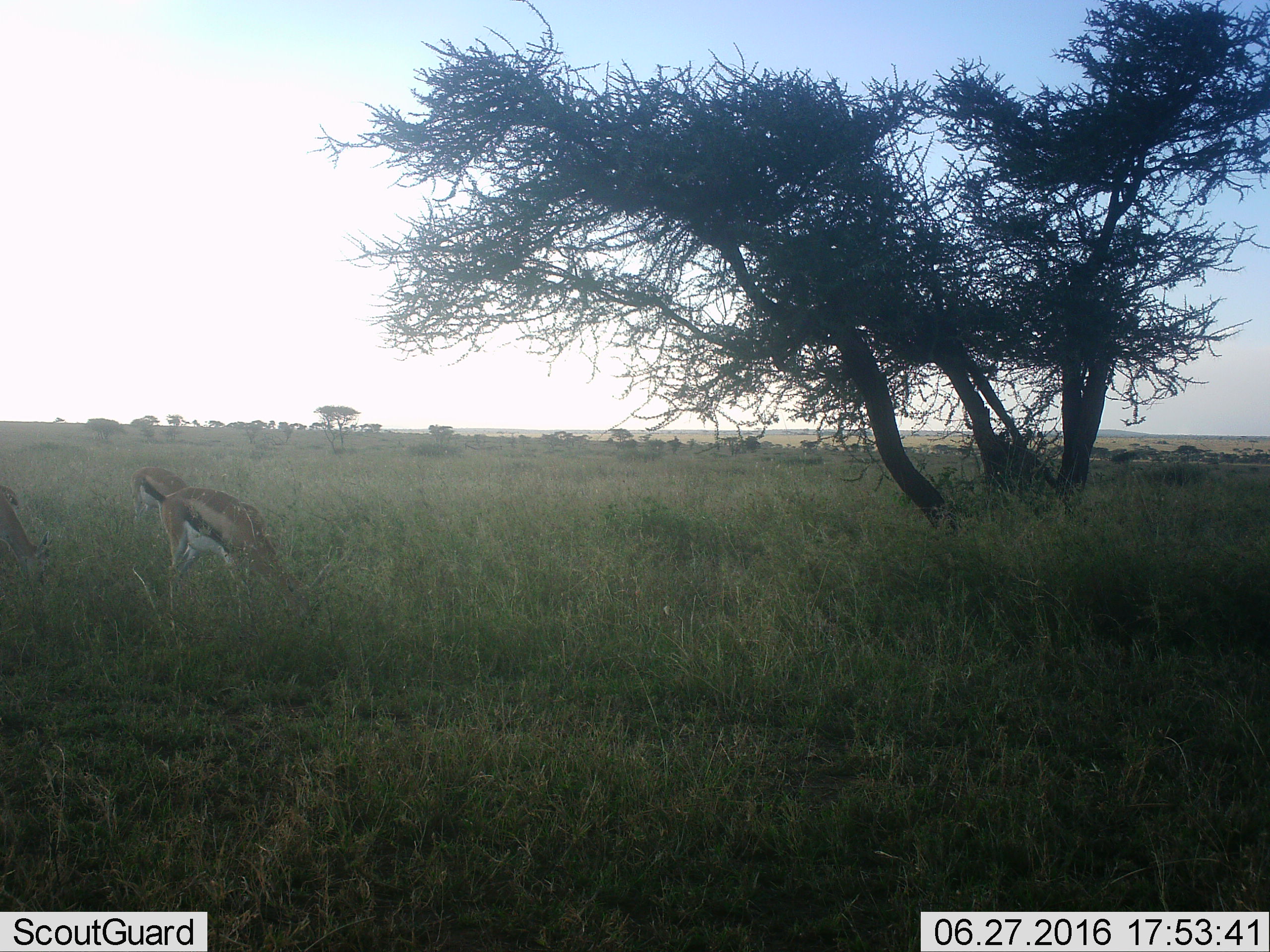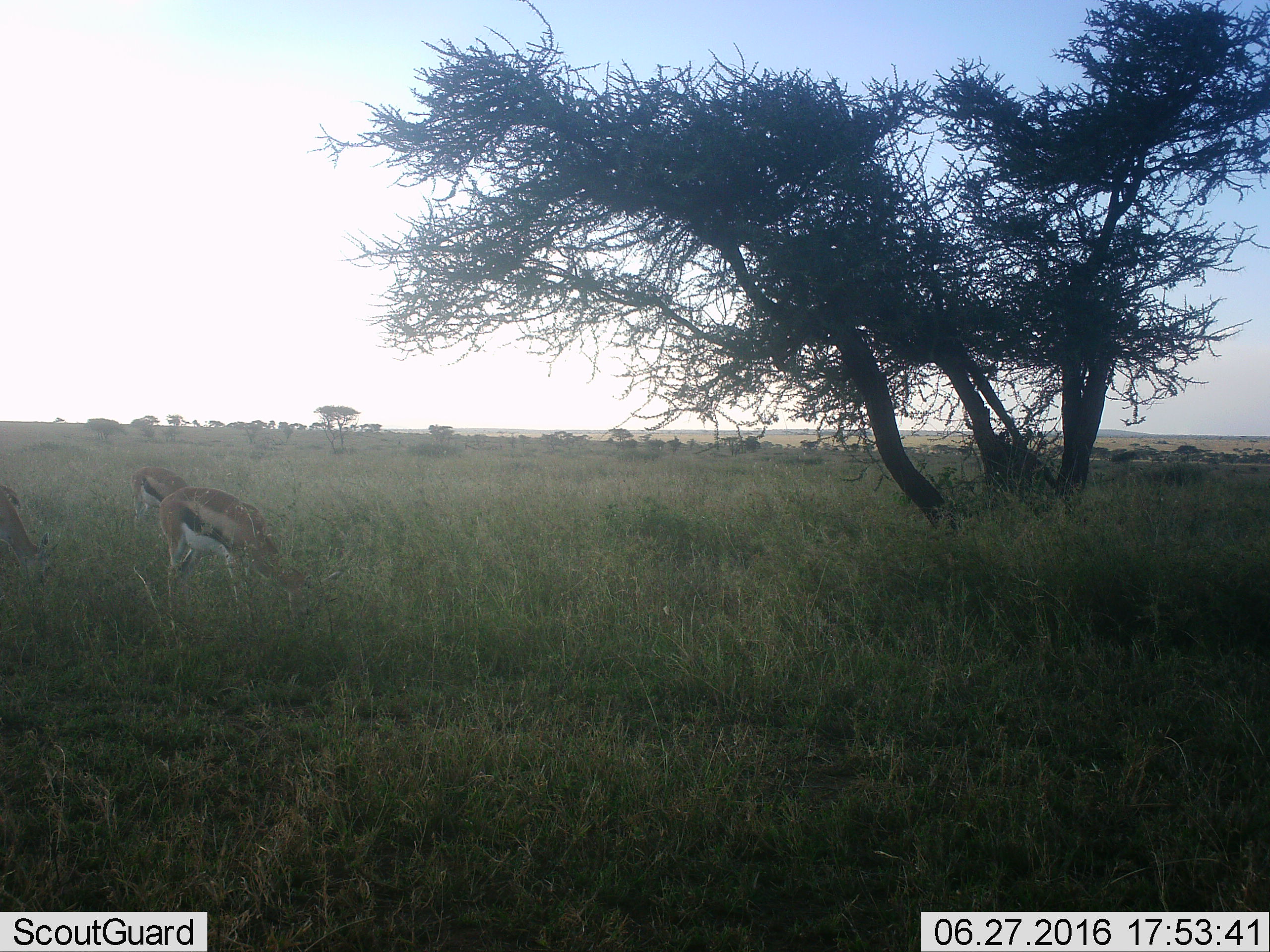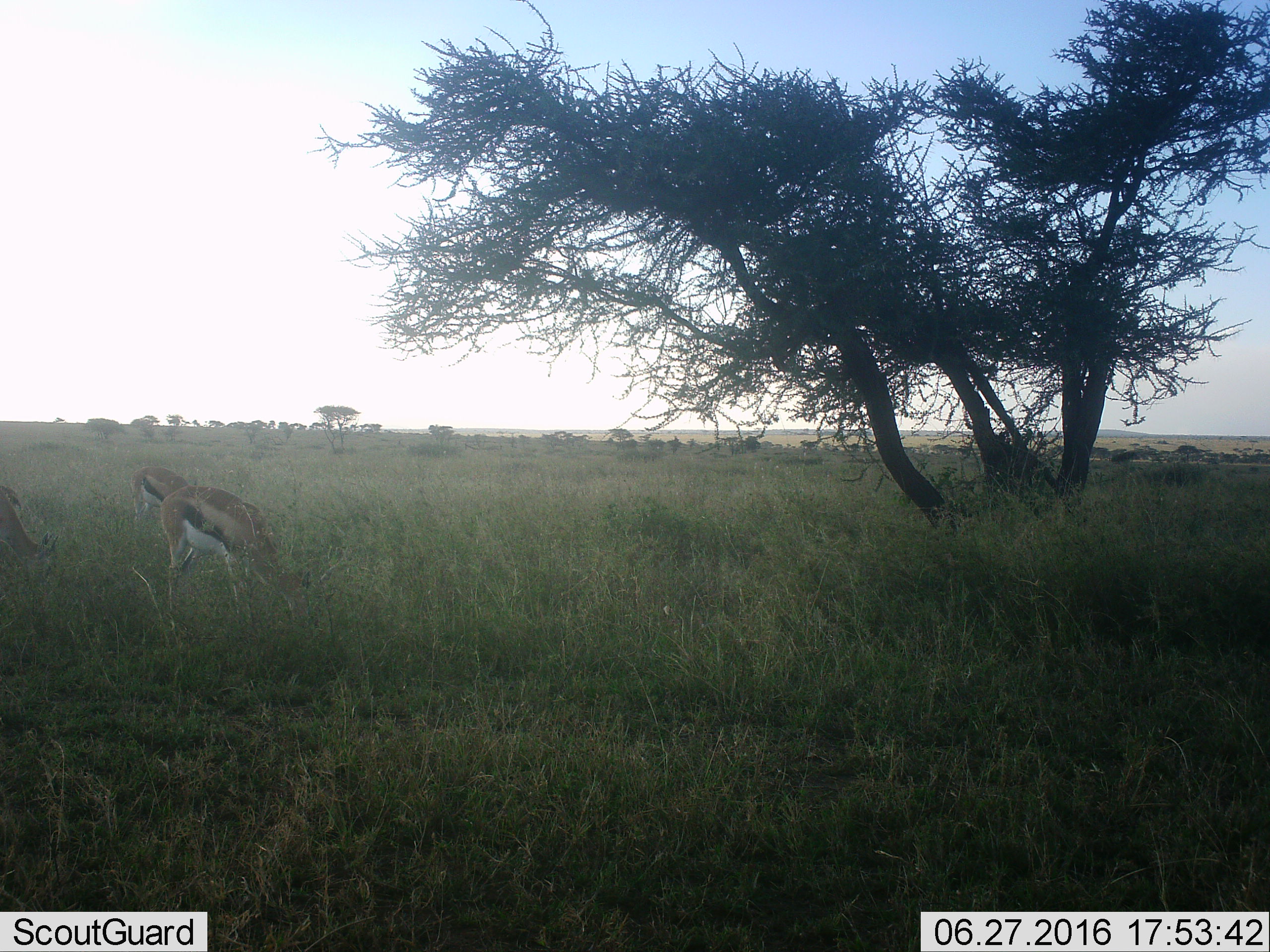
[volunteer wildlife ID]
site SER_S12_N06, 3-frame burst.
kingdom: Animalia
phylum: Chordata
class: Mammalia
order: Artiodactyla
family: Bovidae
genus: Eudorcas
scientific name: Eudorcas thomsonii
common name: thomson's gazelle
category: gazellethomsons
Gazellethomsons (thomson's gazelle) (Eudorcas thomsonii), count 3. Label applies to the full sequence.